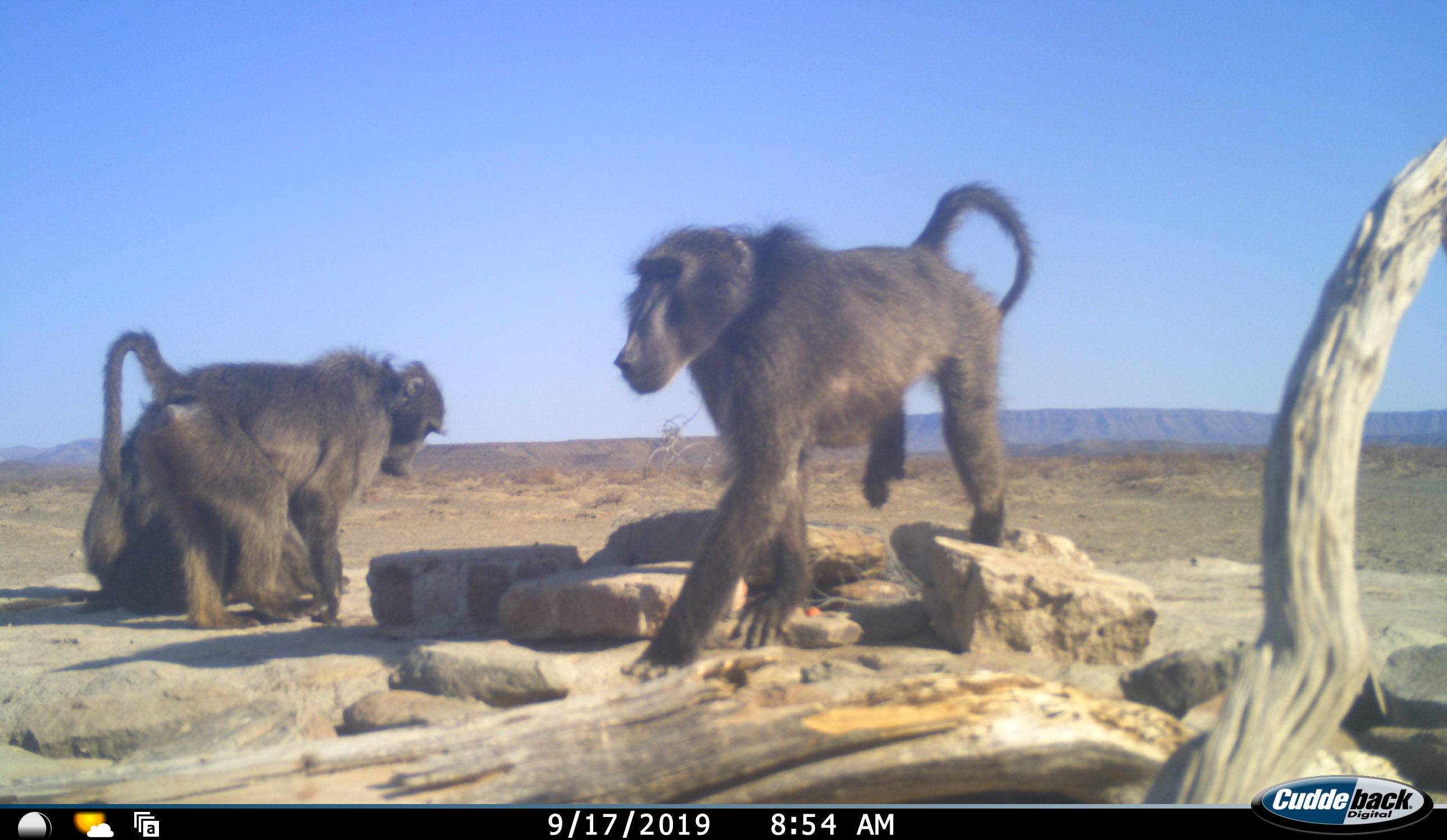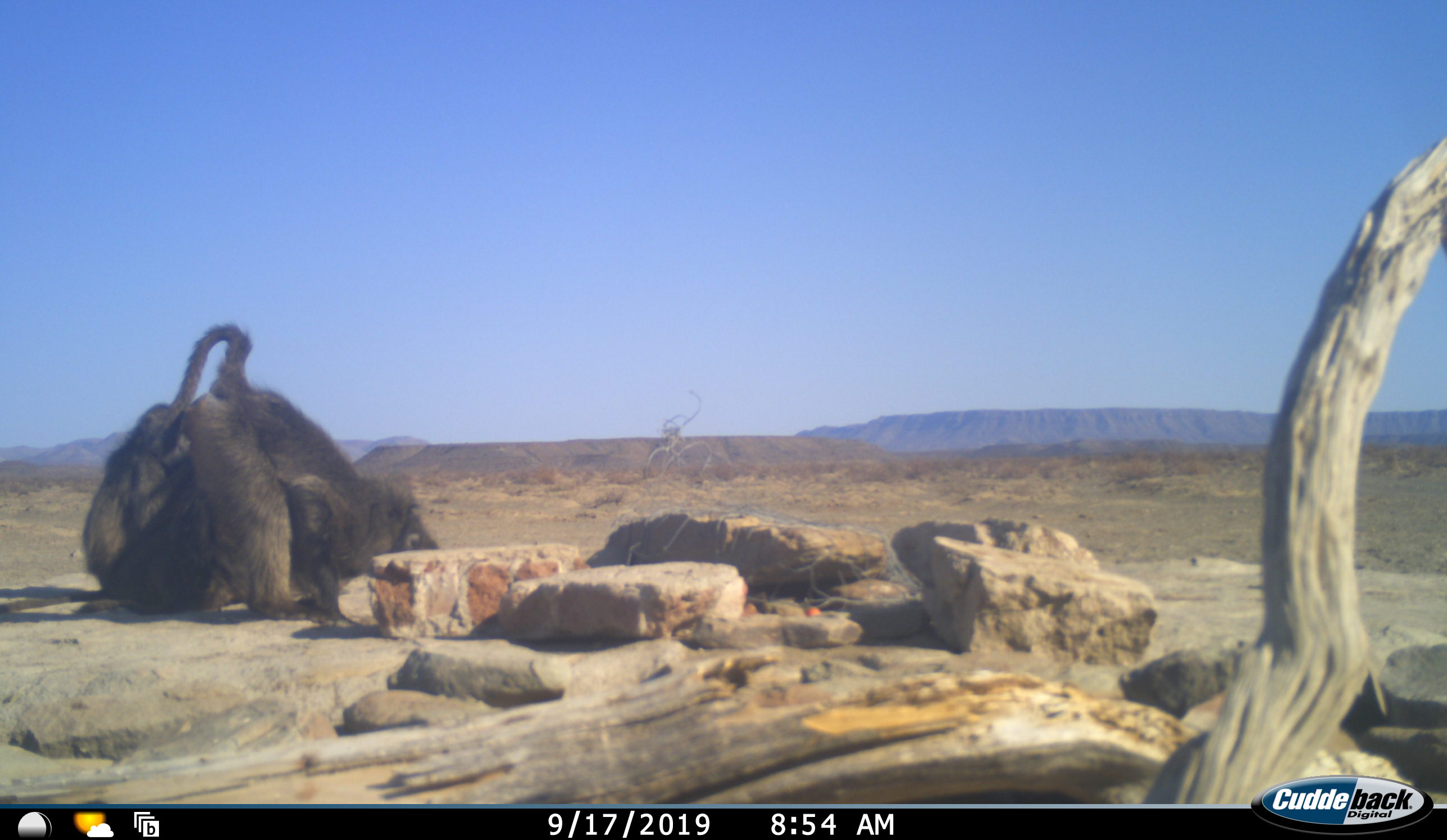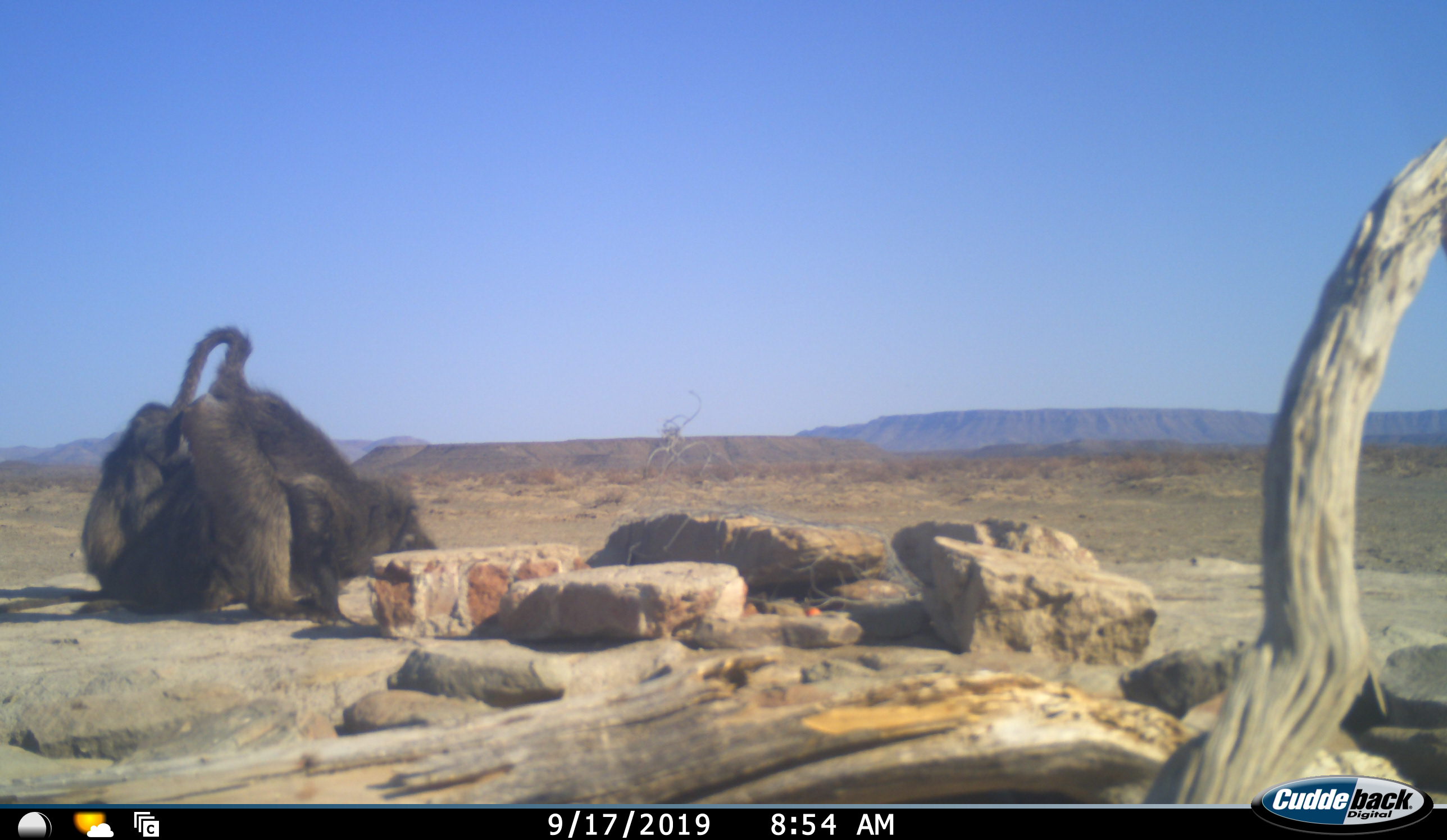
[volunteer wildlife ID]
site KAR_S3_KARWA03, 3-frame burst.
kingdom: Animalia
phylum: Chordata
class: Mammalia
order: Primates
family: Cercopithecidae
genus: Papio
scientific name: Papio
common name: baboon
Baboon (Papio), count 3. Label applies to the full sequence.